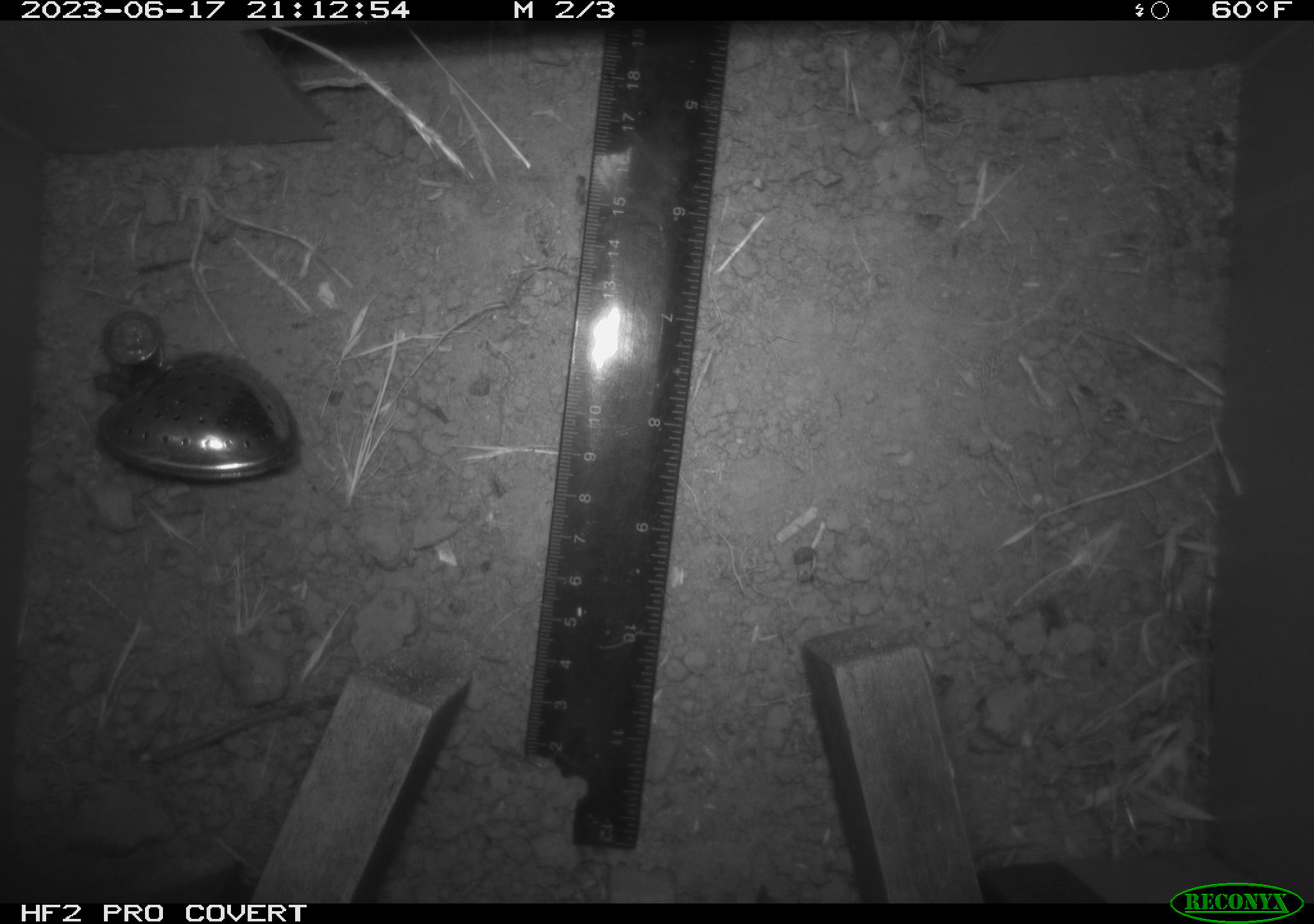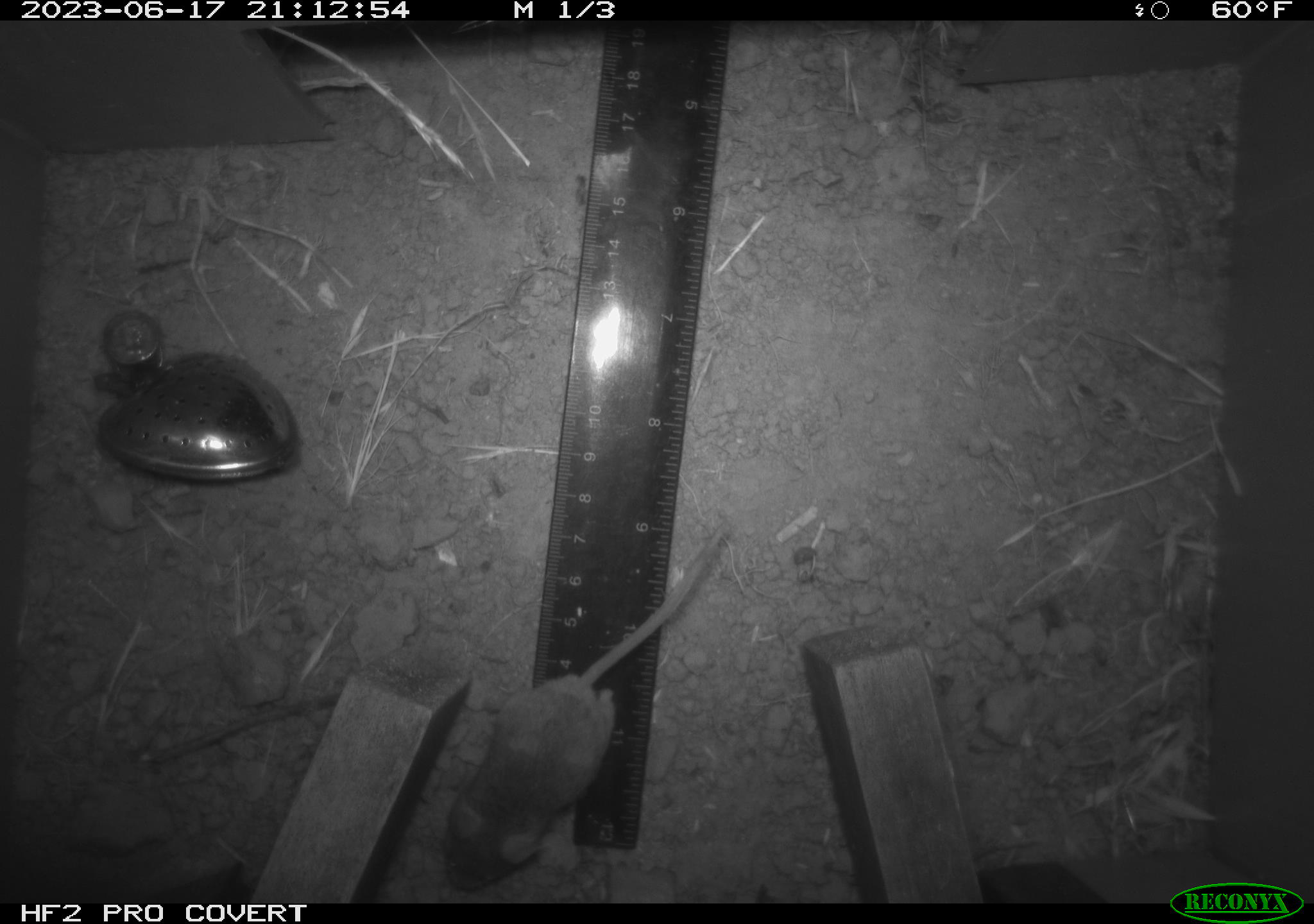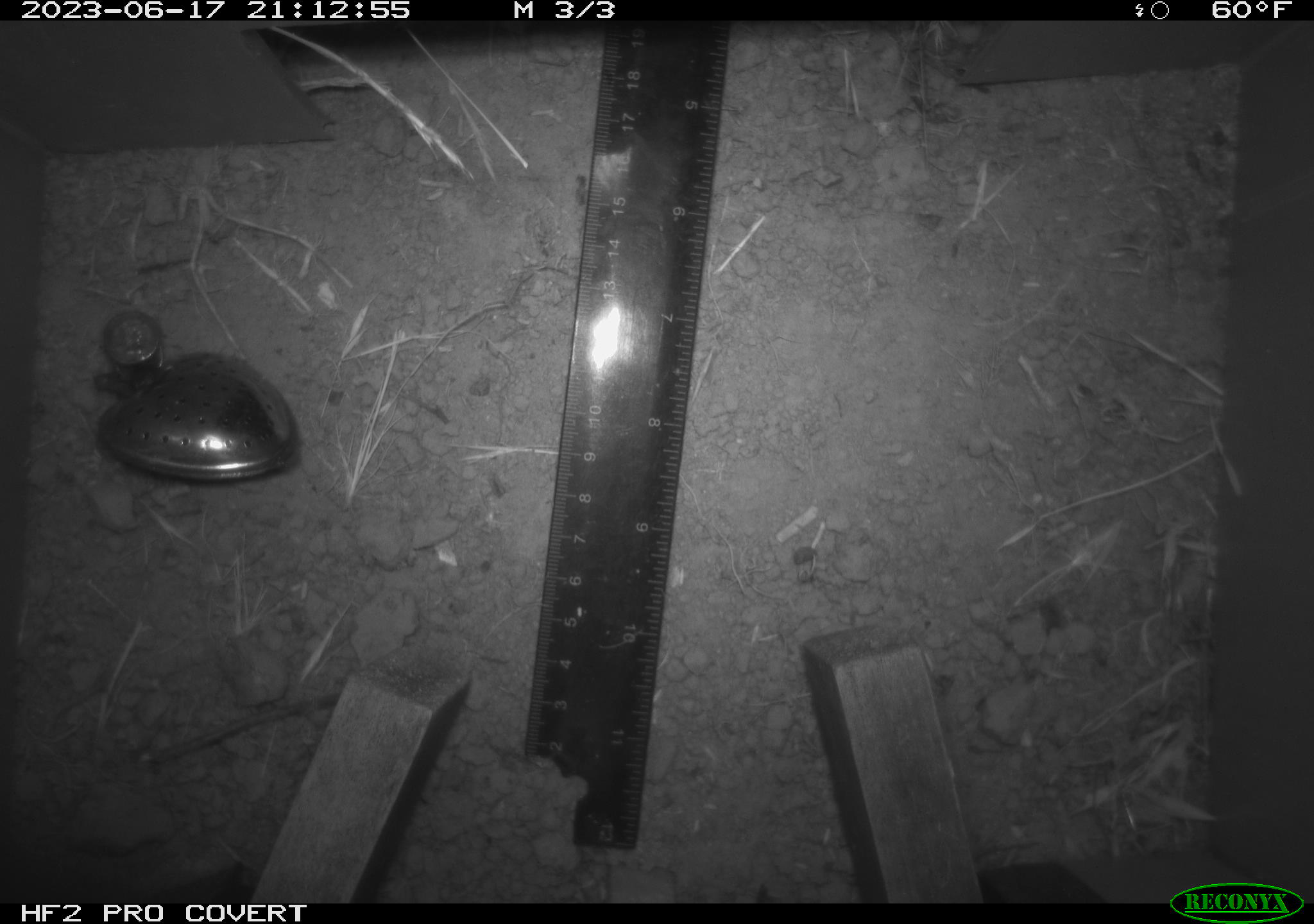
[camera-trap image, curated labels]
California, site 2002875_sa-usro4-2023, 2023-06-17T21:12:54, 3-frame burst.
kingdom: Animalia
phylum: Chordata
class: Mammalia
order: Rodentia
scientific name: Rodentia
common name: mouse species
Mouse species (Rodentia).